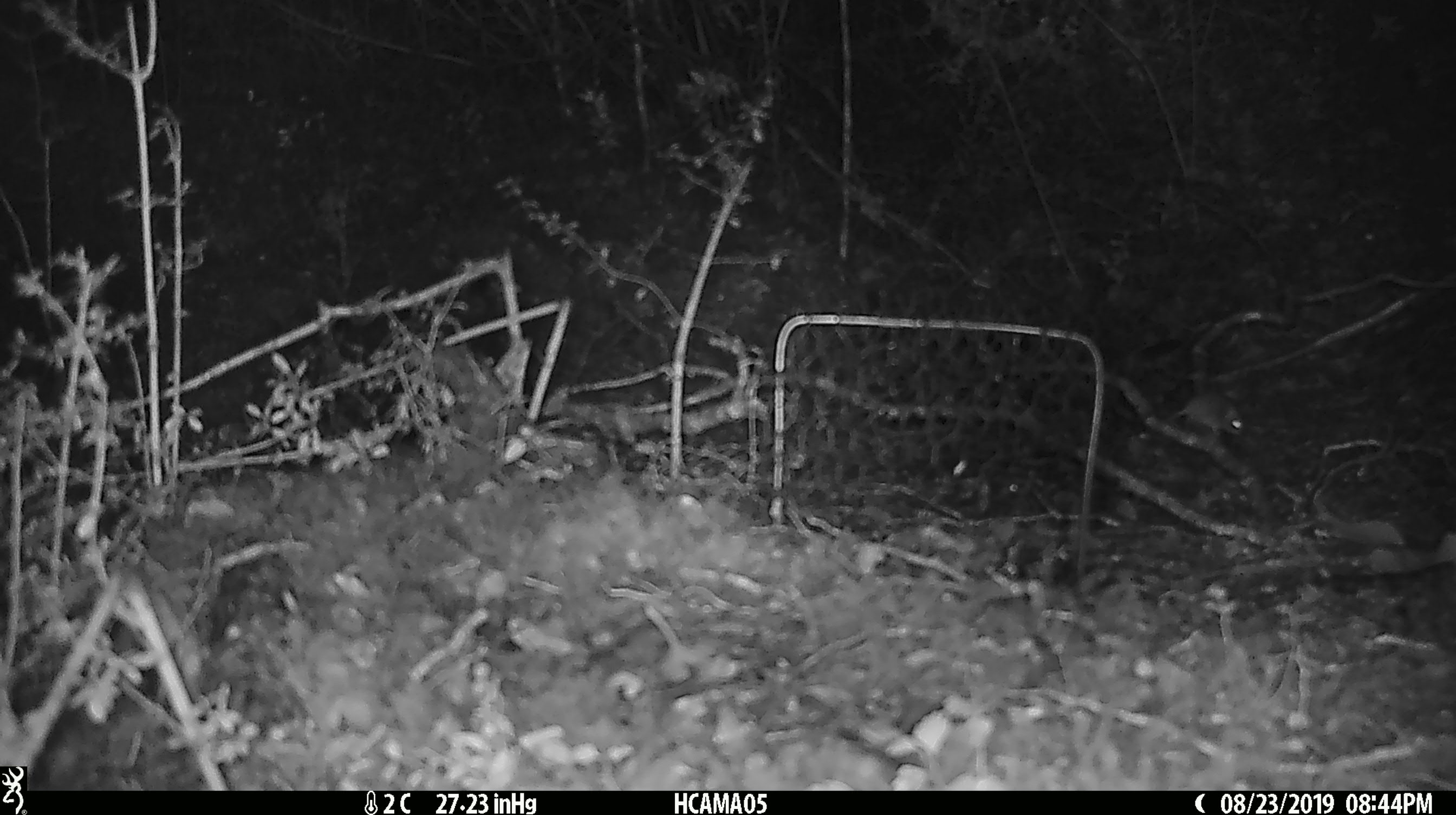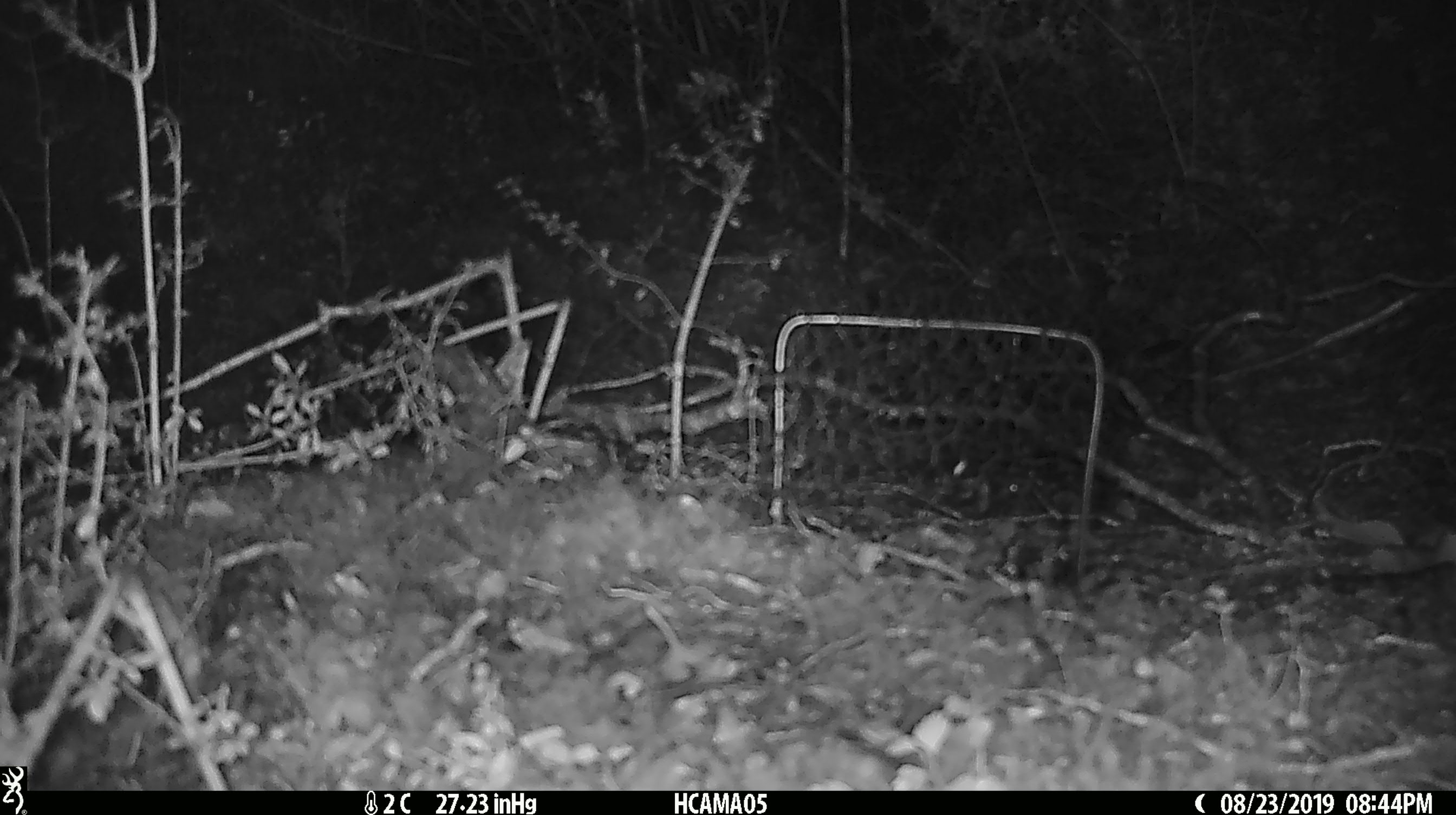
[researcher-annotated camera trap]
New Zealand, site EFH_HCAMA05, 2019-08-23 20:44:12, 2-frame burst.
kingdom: Animalia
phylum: Chordata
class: Mammalia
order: Rodentia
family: Muridae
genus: Mus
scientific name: Mus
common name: mouse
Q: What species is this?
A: Mouse (Mus).